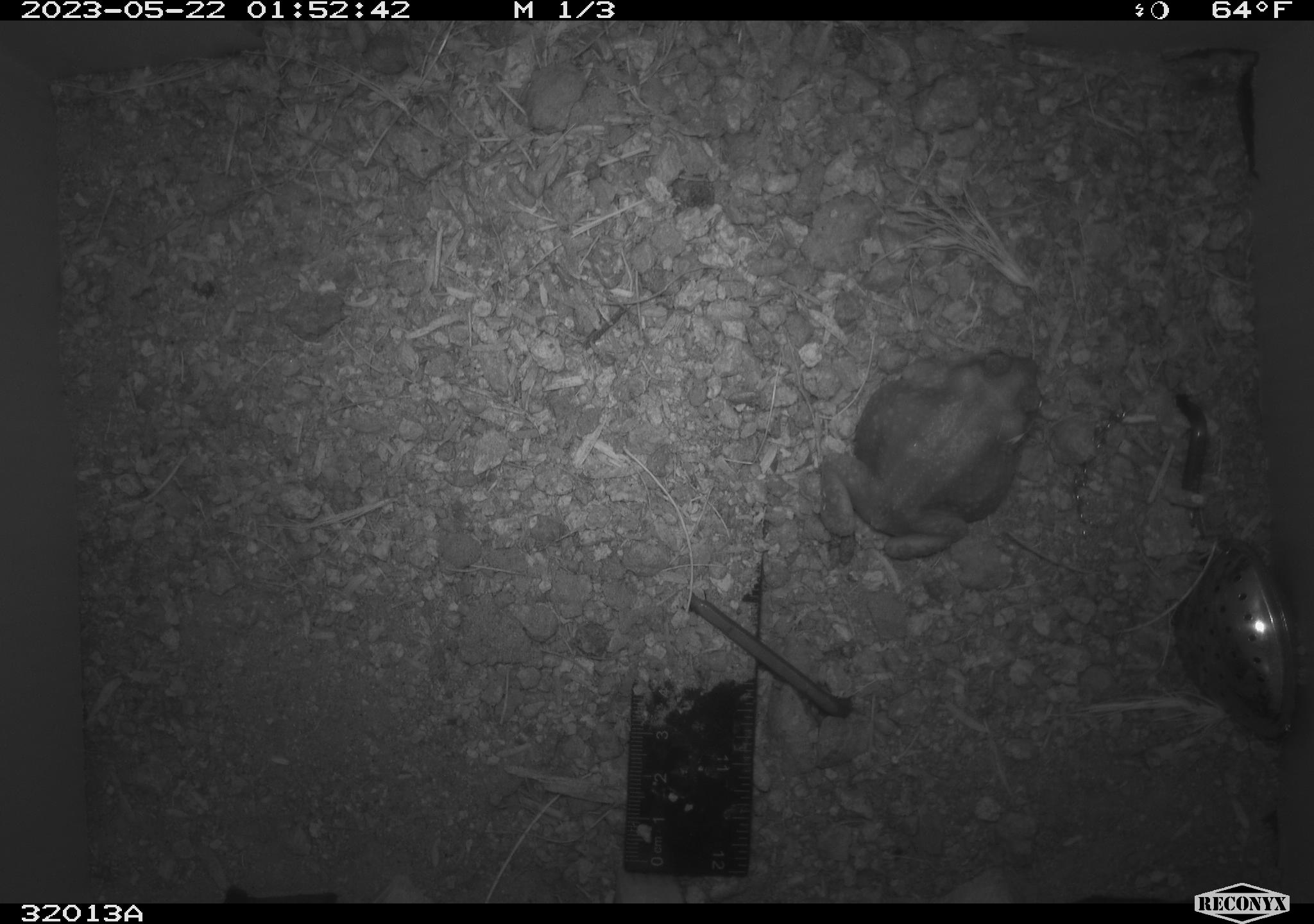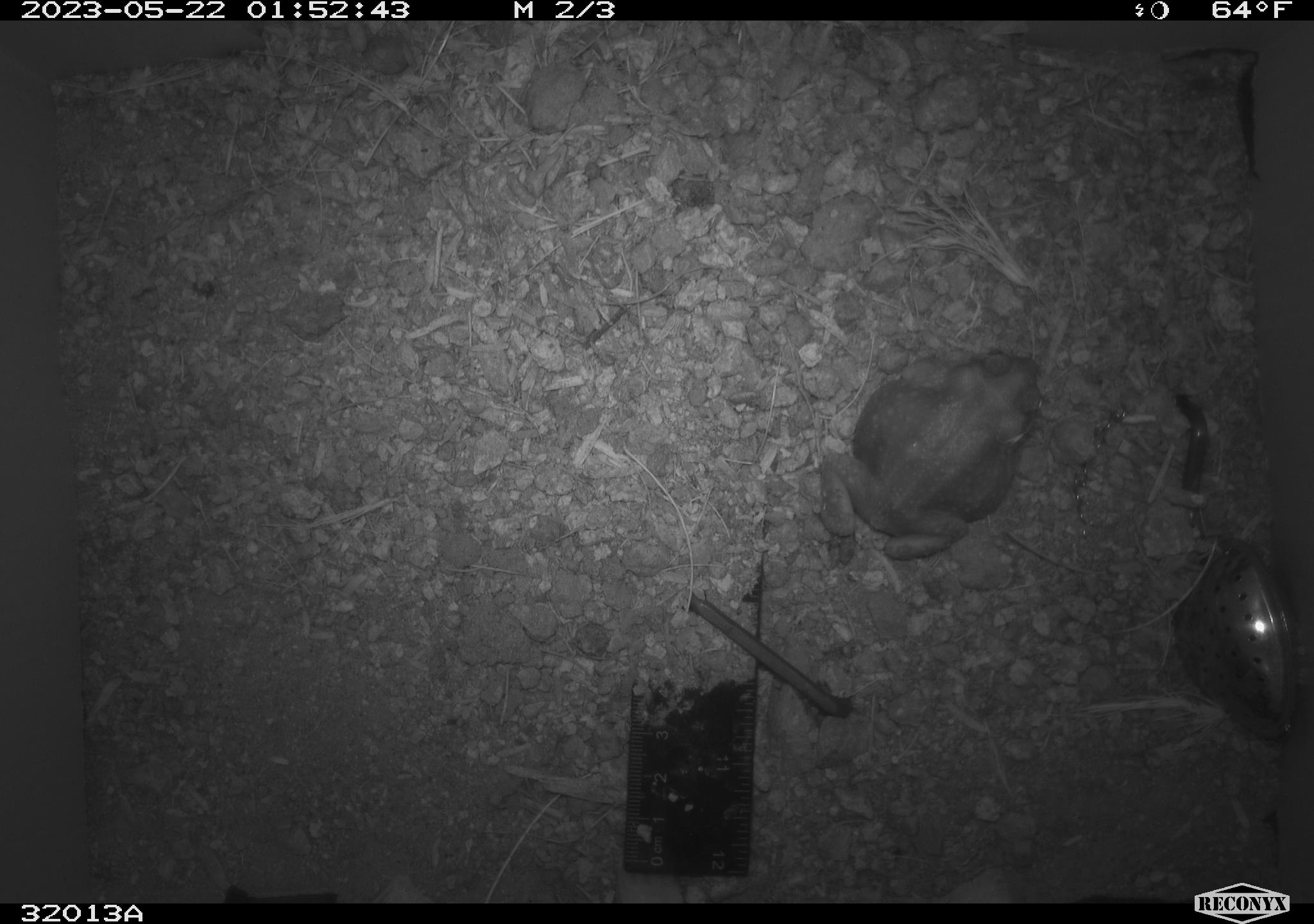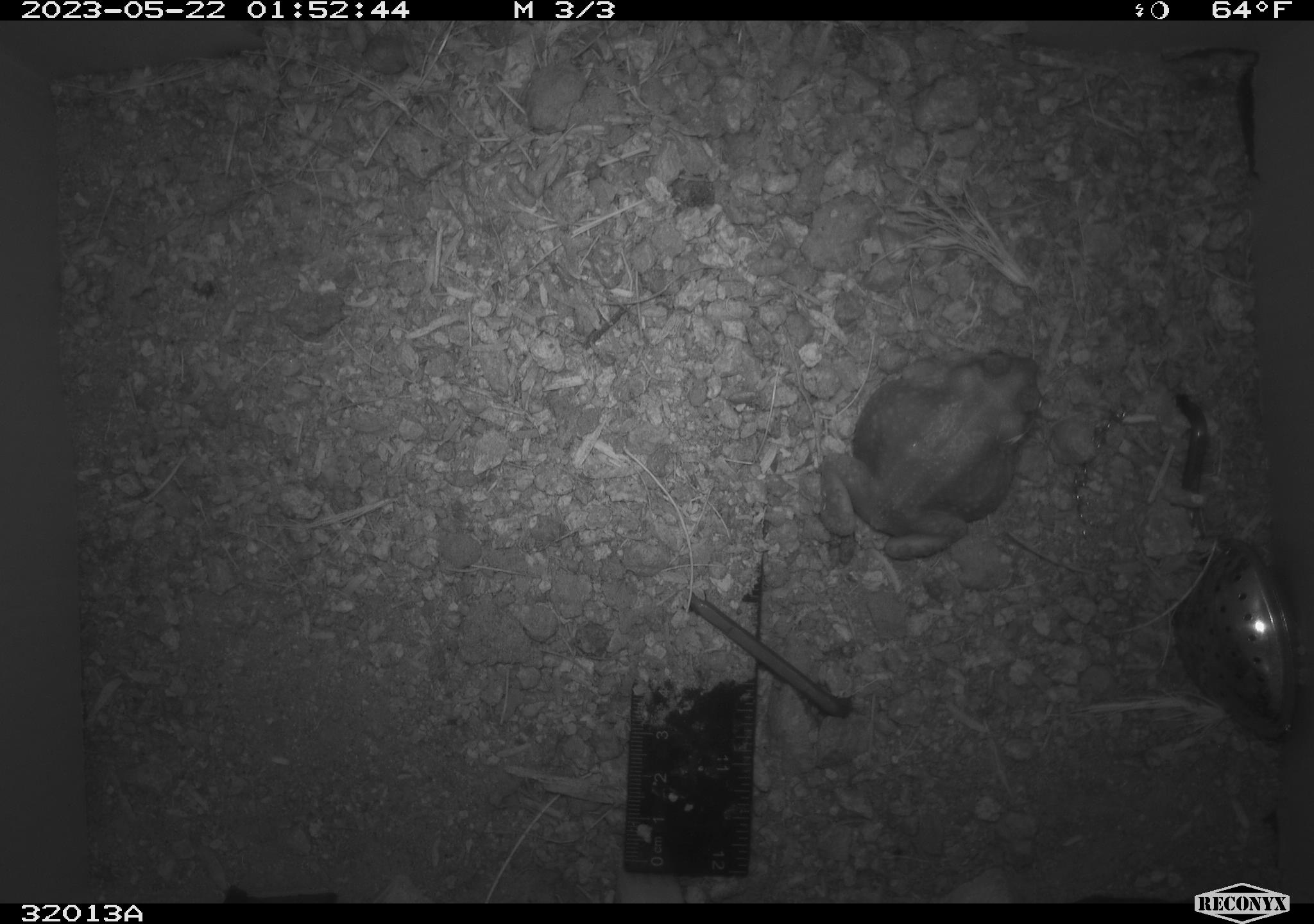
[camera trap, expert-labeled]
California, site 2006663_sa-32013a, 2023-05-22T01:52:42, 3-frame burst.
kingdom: Animalia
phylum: Chordata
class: Amphibia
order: Anura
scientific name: Anura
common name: frogs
Frogs (Anura).